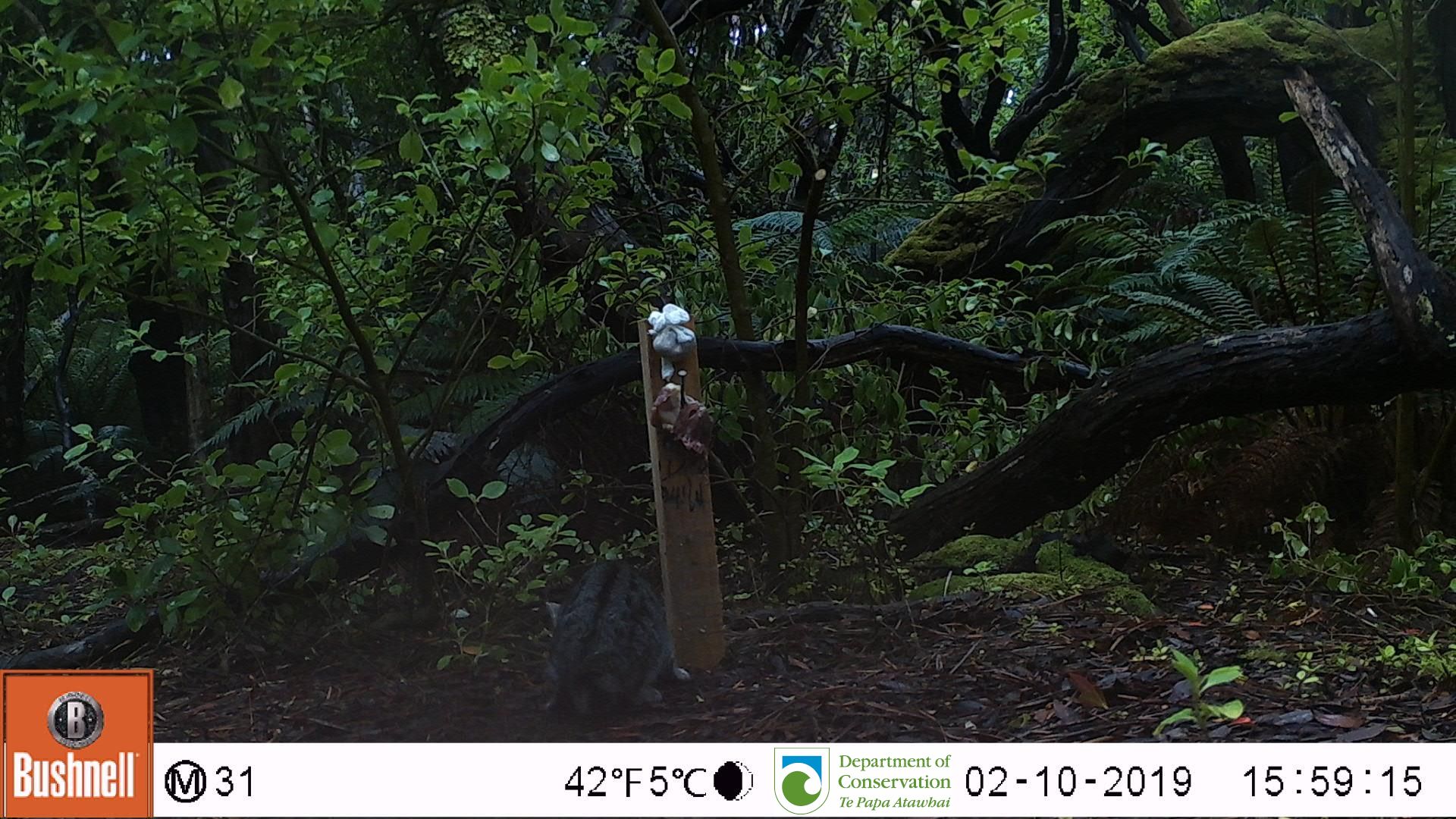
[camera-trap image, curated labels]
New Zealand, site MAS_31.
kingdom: Animalia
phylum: Chordata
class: Mammalia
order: Carnivora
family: Felidae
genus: Felis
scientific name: Felis catus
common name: domestic cat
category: cat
Cat (domestic cat) (Felis catus).